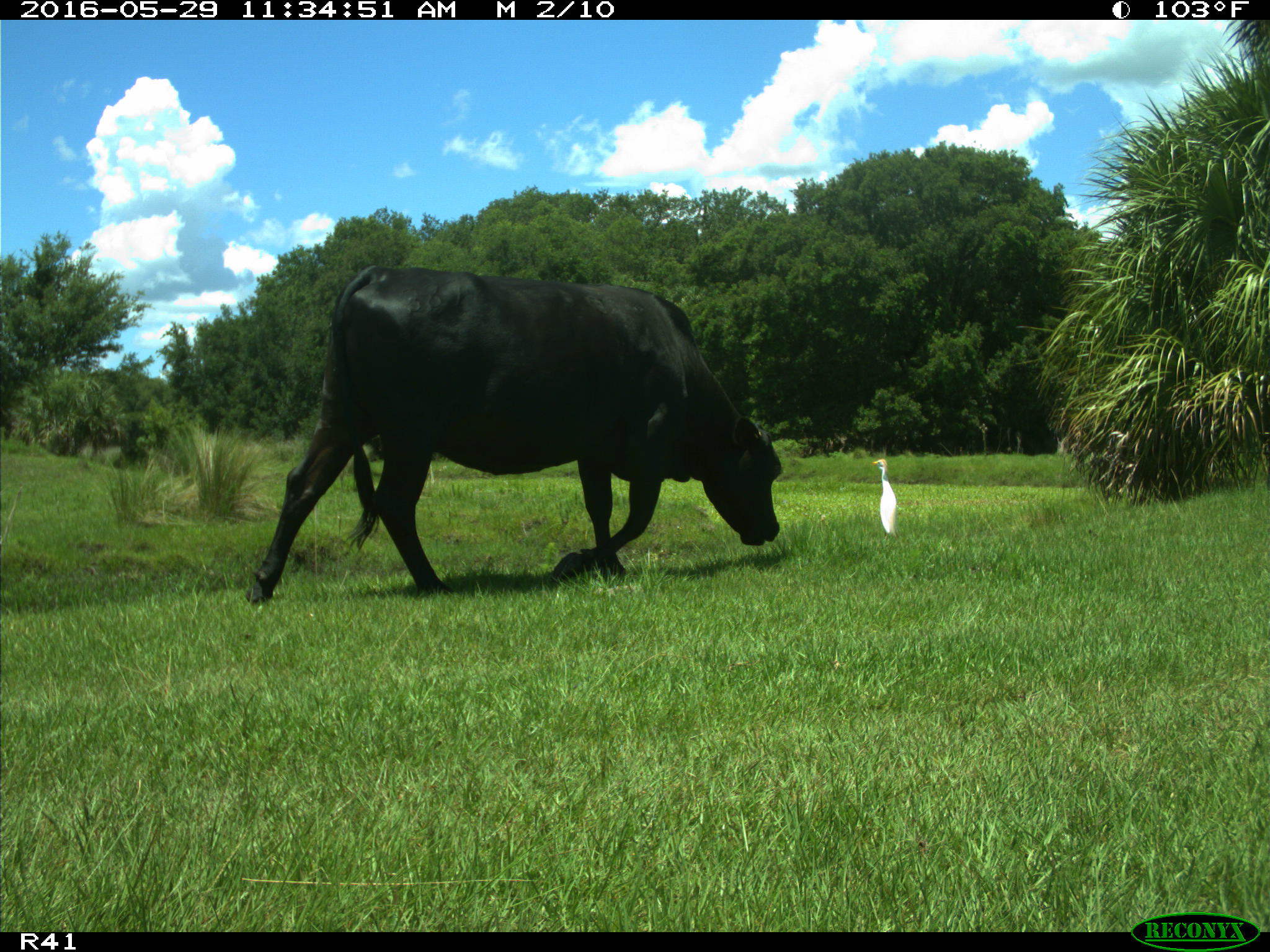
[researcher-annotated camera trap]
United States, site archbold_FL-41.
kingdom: Animalia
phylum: Chordata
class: Mammalia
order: Artiodactyla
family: Bovidae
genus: Bos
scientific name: Bos taurus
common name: domestic cow